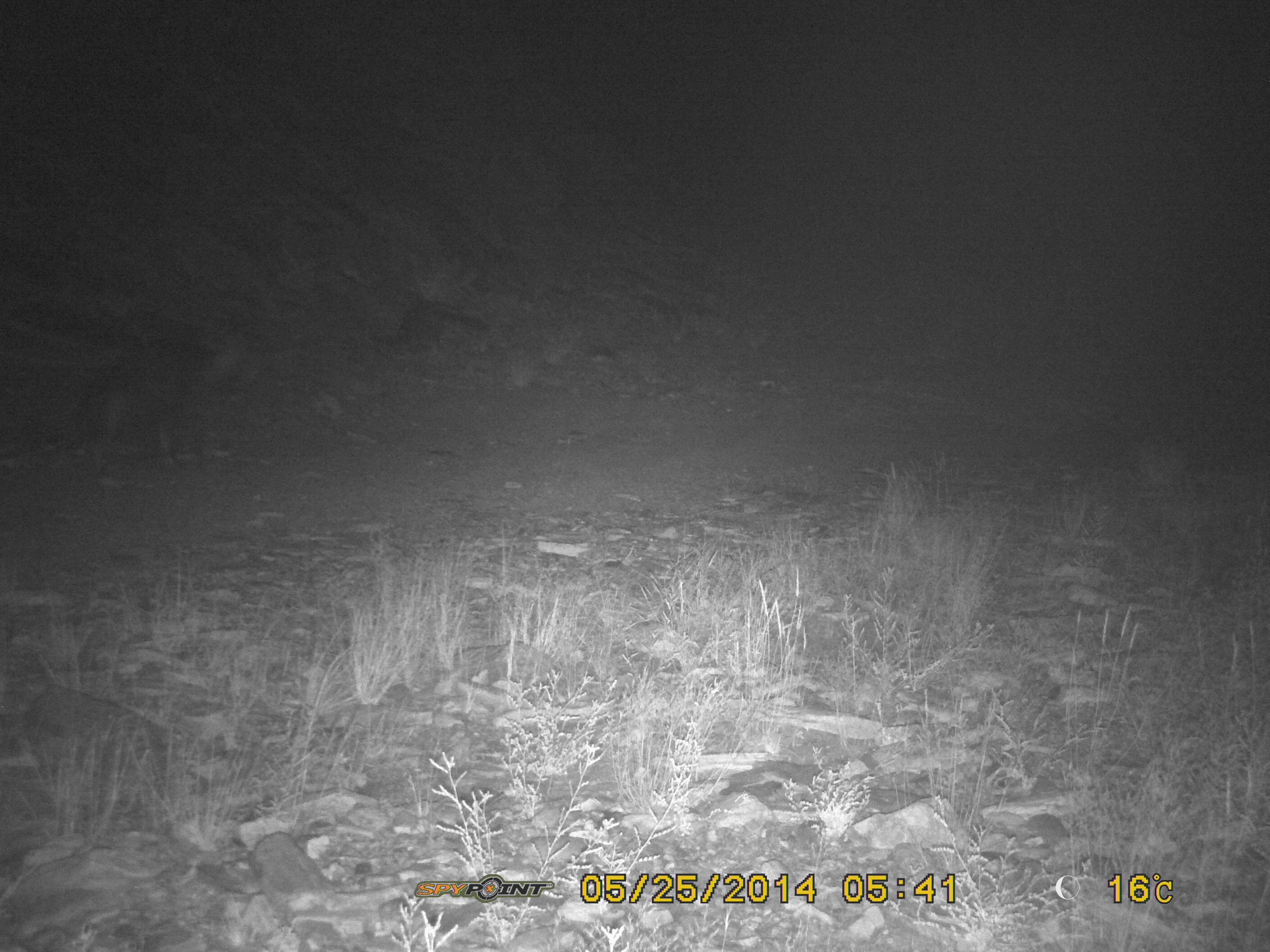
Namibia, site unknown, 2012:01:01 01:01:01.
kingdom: Animalia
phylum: Chordata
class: Mammalia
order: Carnivora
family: Hyaenidae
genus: Parahyaena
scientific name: Parahyaena brunnea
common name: brown hyena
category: hyaena brunnea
Hyaena brunnea (brown hyena) (Parahyaena brunnea).